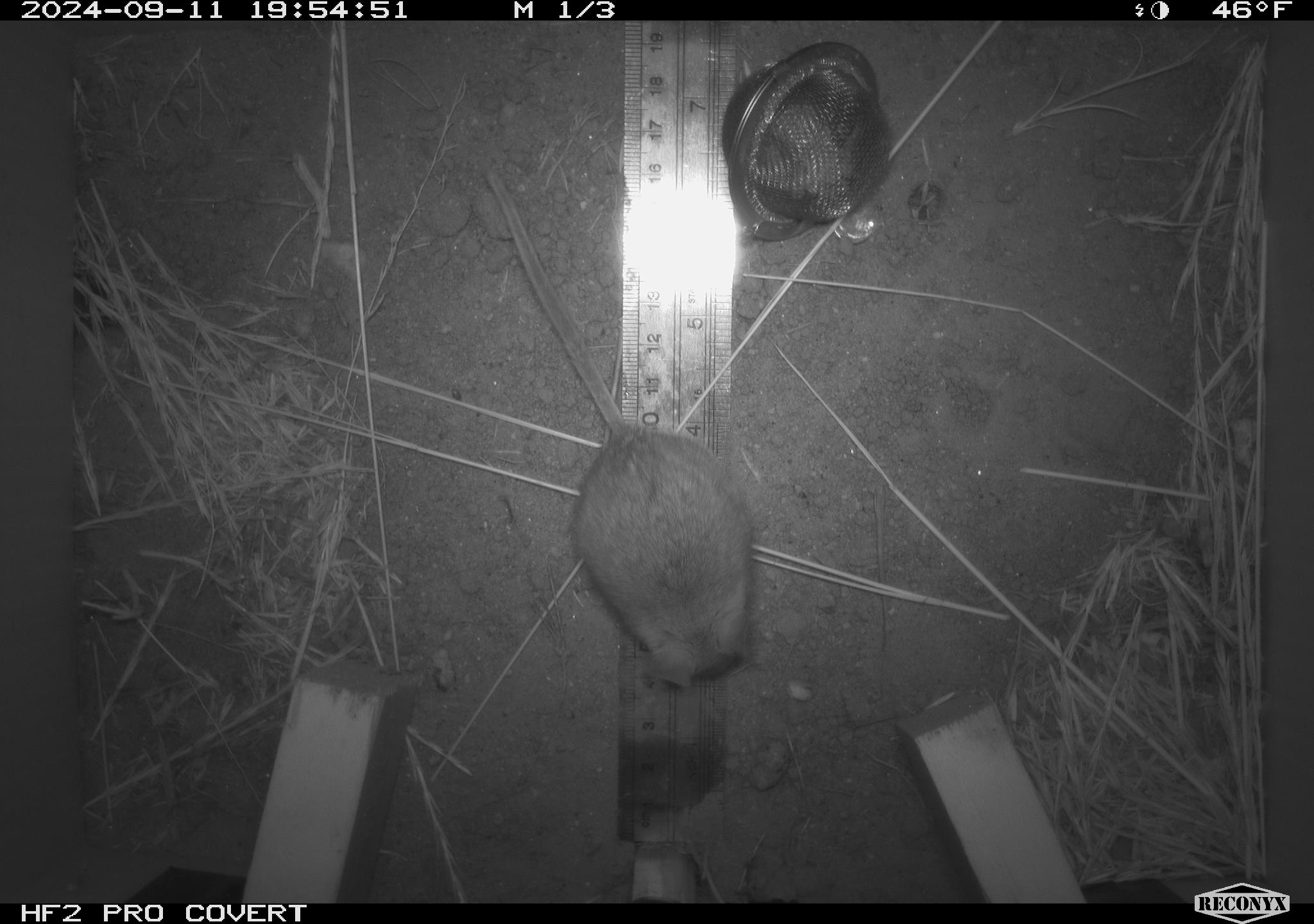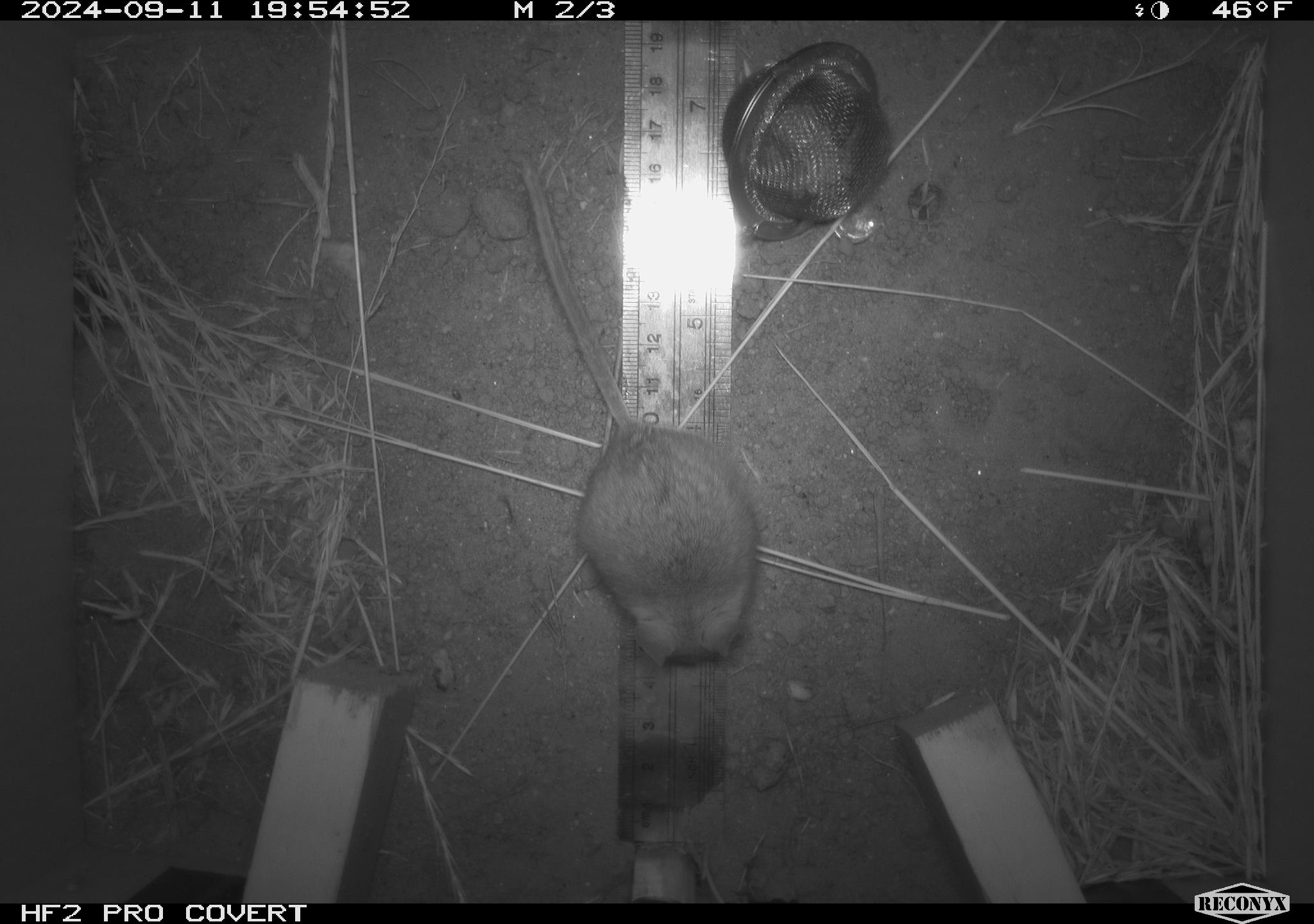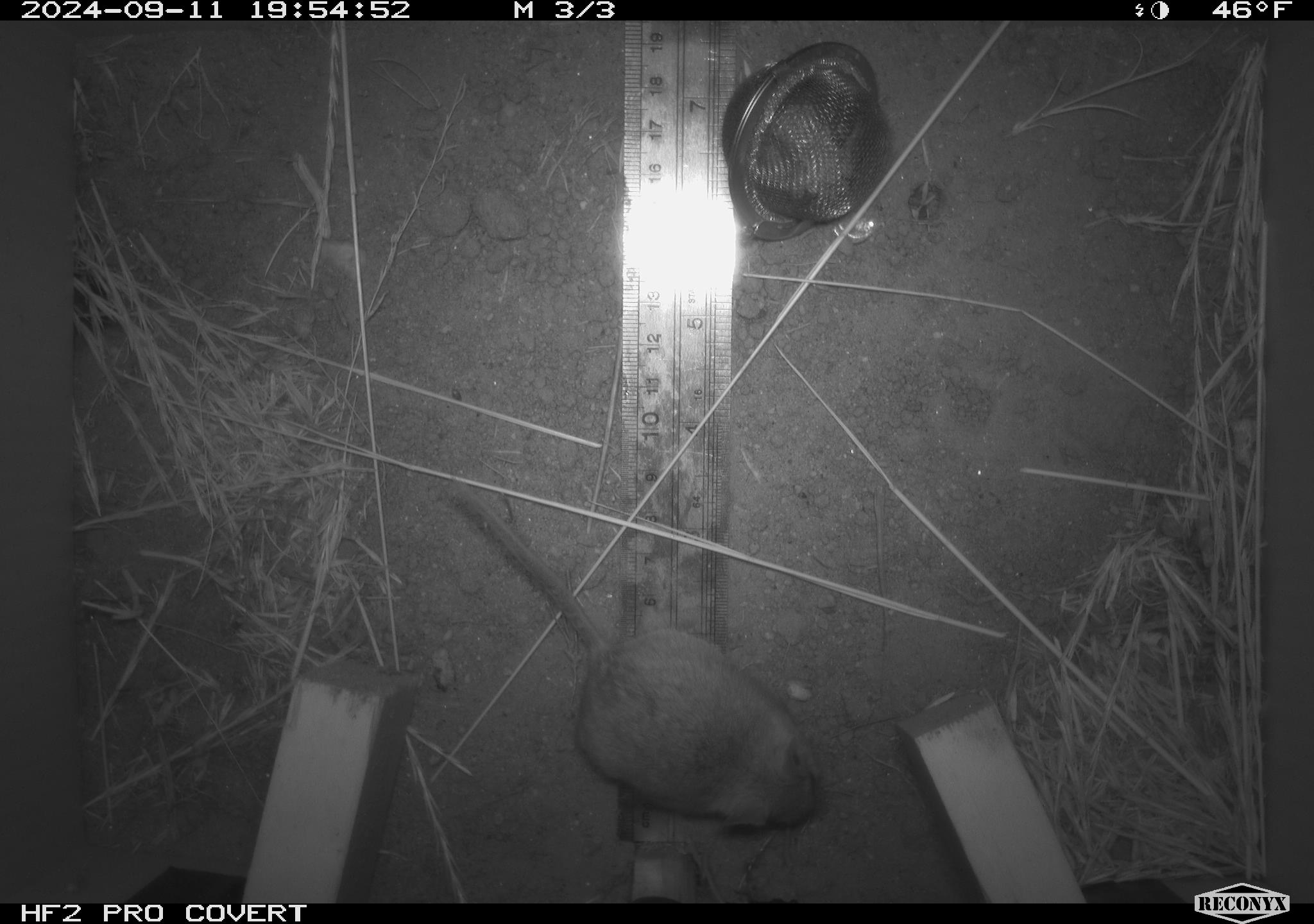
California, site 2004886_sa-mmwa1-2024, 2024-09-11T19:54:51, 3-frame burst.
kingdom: Animalia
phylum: Chordata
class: Mammalia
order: Rodentia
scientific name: Rodentia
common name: mouse species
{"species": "mouse species (Rodentia)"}